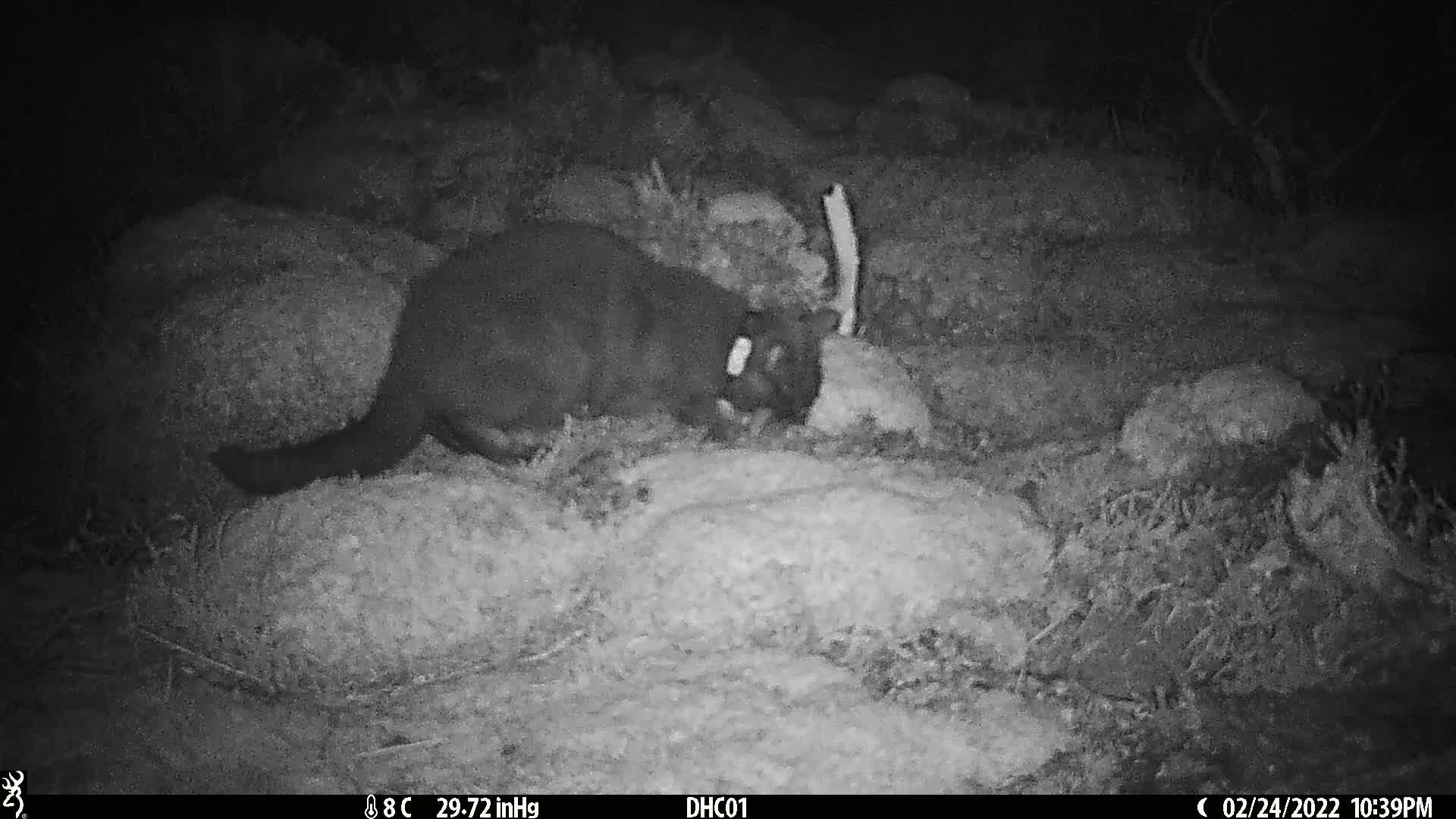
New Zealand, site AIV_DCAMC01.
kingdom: Animalia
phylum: Chordata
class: Mammalia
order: Carnivora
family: Felidae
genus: Felis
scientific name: Felis catus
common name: domestic cat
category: cat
Cat (domestic cat) (Felis catus).